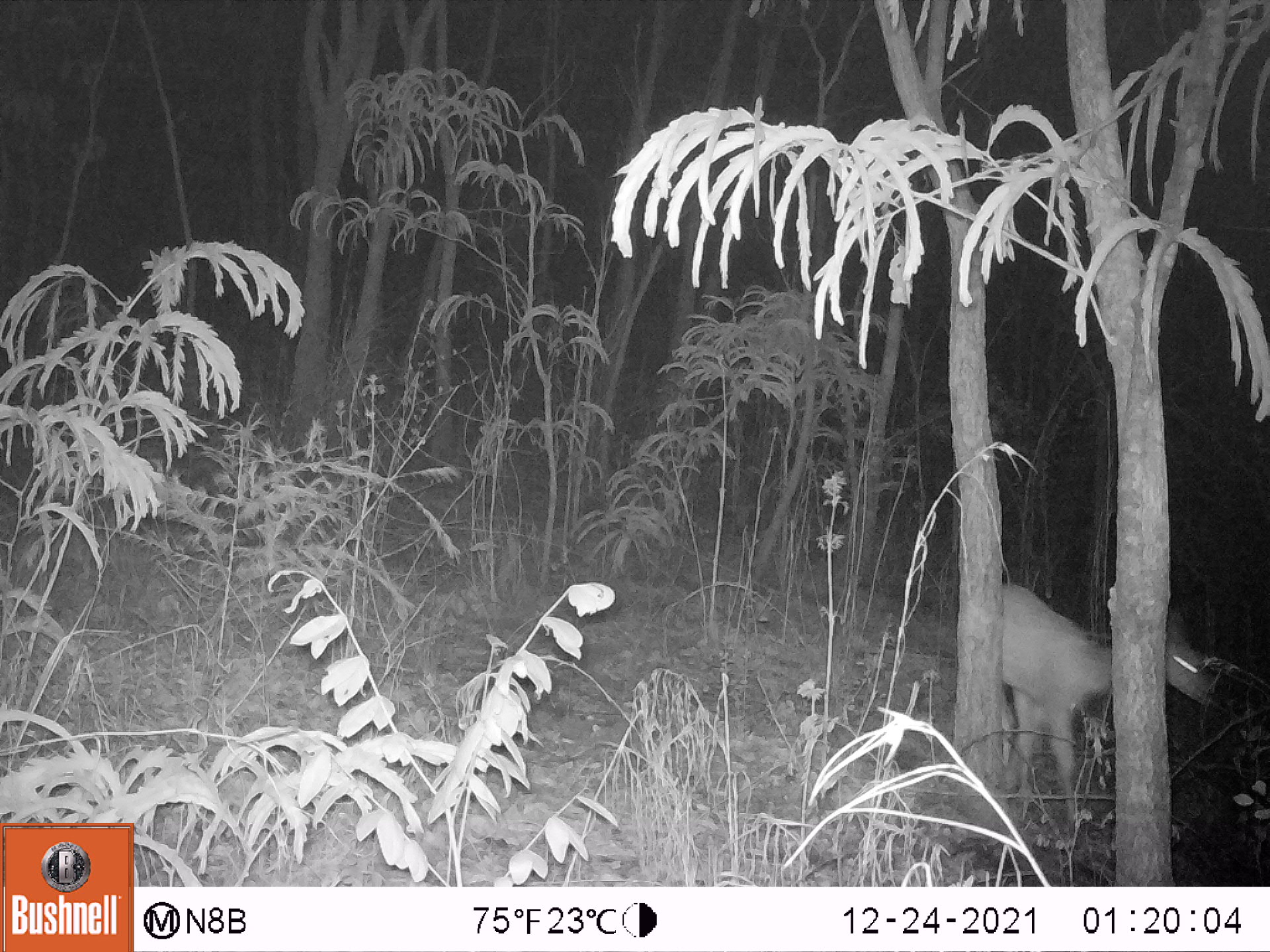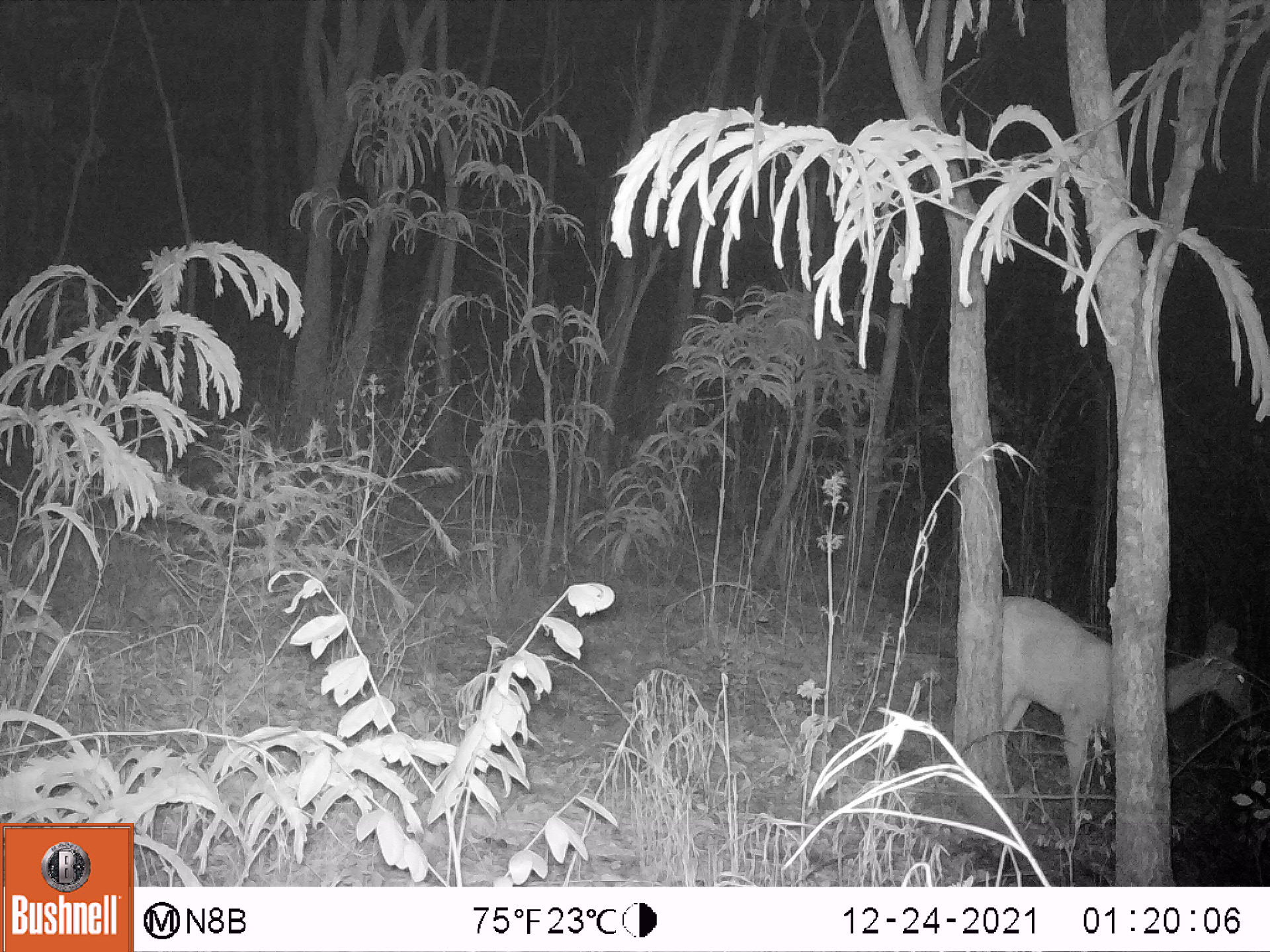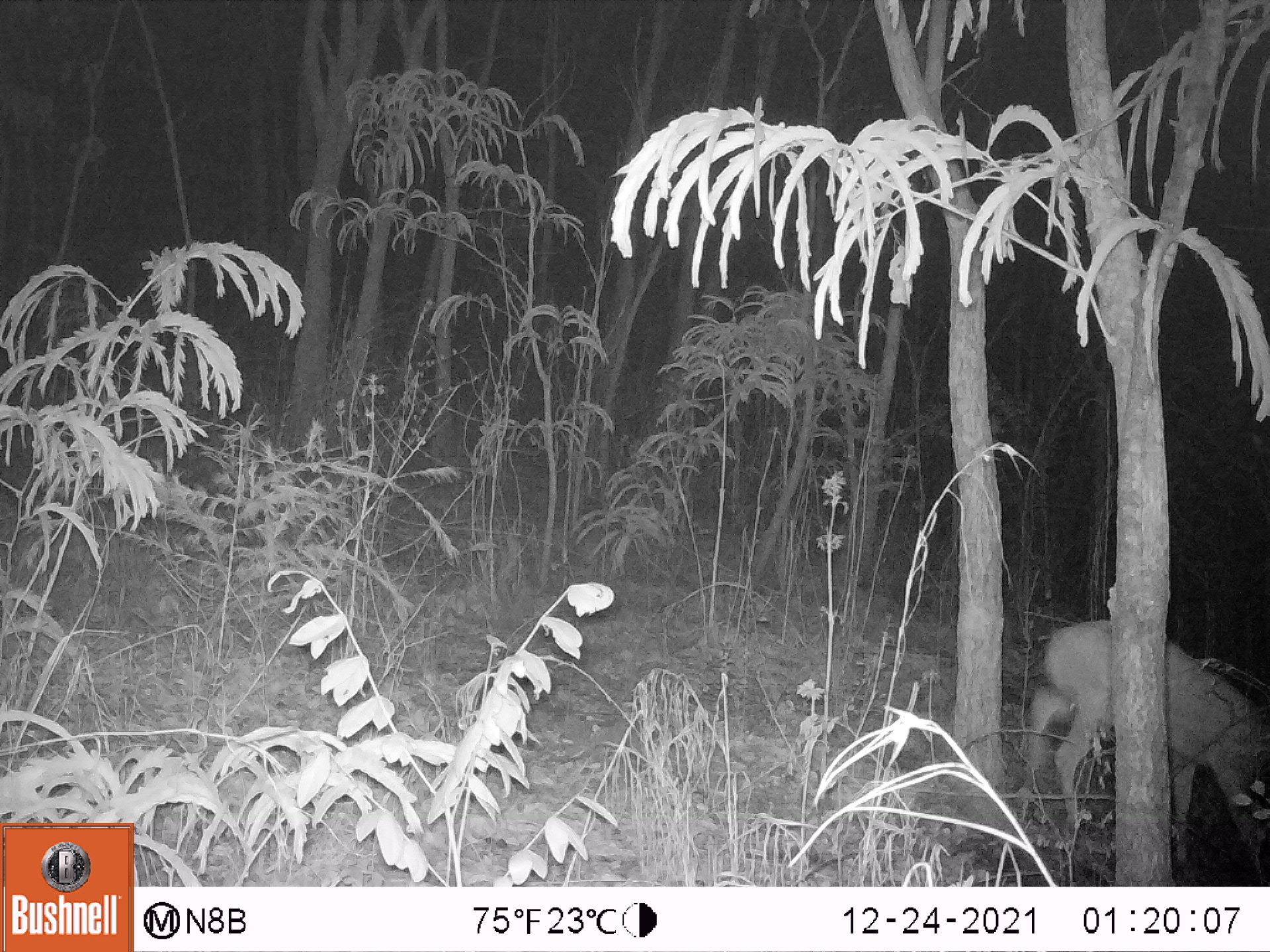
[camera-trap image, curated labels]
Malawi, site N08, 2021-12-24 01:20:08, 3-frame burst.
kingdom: Animalia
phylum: Chordata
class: Mammalia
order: Artiodactyla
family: Bovidae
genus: Tragelaphus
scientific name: Tragelaphus sylvaticus sylvaticus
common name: cape bushbuck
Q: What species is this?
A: Cape bushbuck (Tragelaphus sylvaticus sylvaticus).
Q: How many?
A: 1.